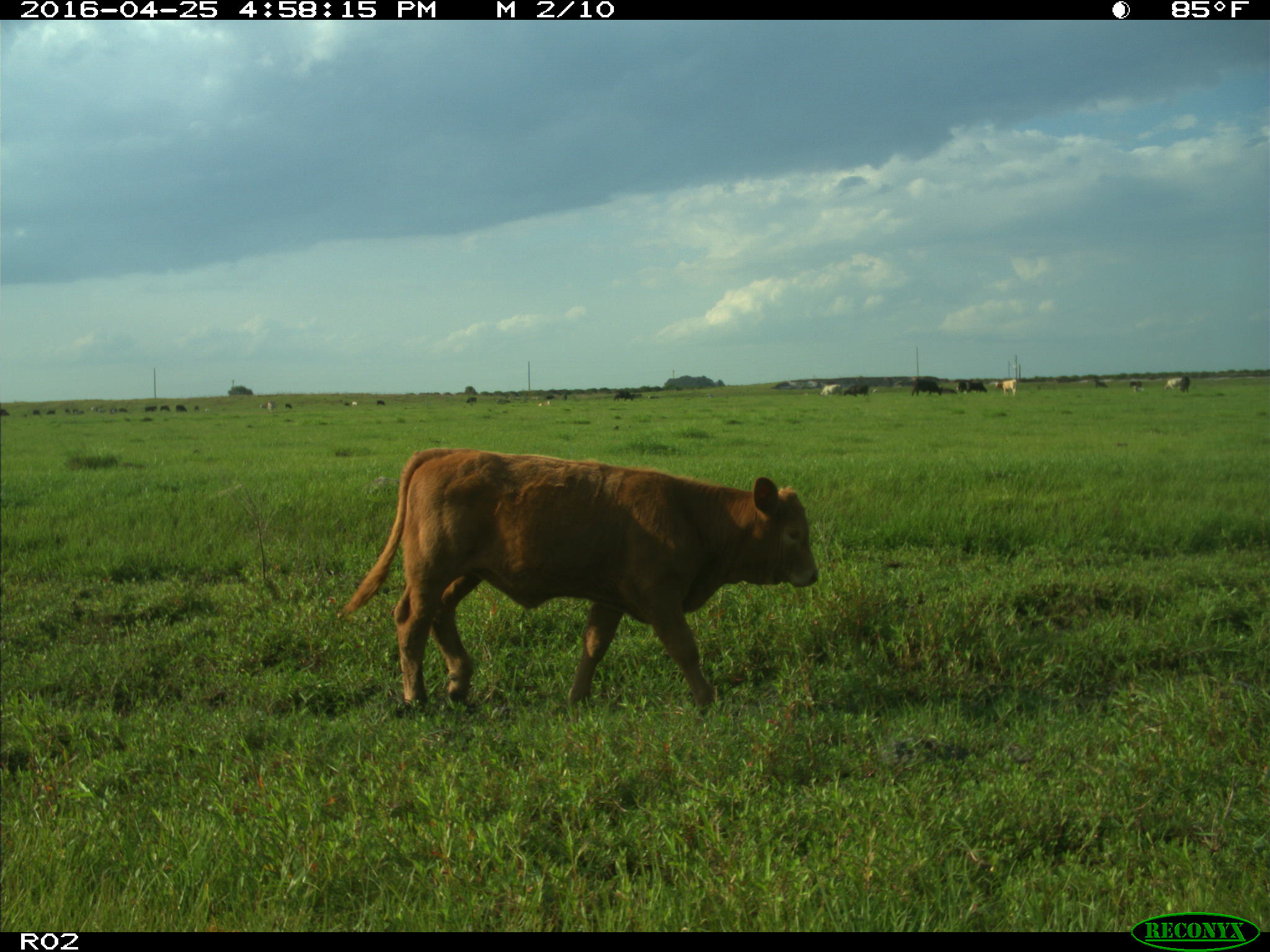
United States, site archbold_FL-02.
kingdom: Animalia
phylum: Chordata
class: Mammalia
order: Artiodactyla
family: Bovidae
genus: Bos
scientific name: Bos taurus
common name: domestic cow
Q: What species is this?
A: Bos taurus (domestic cow).